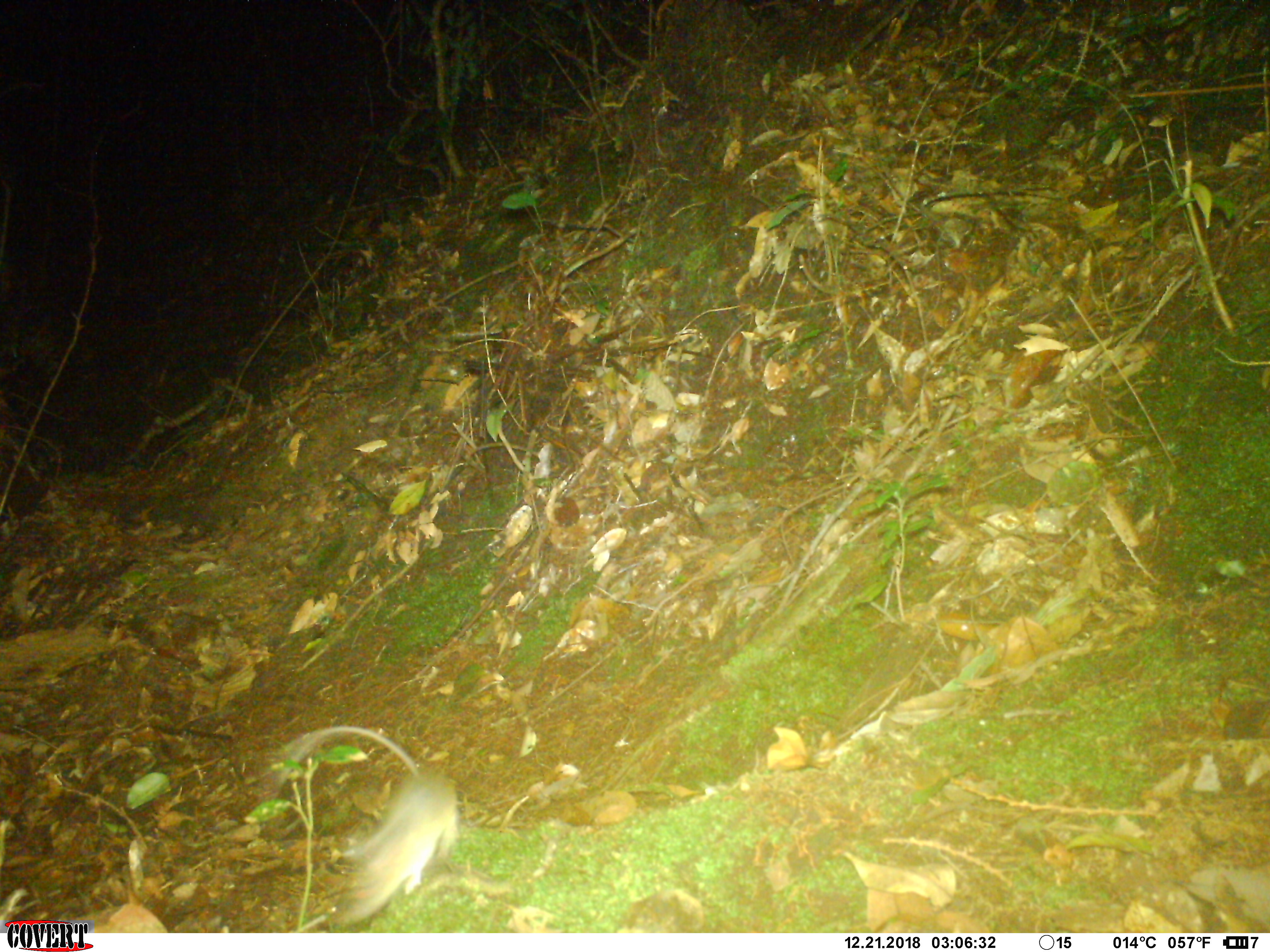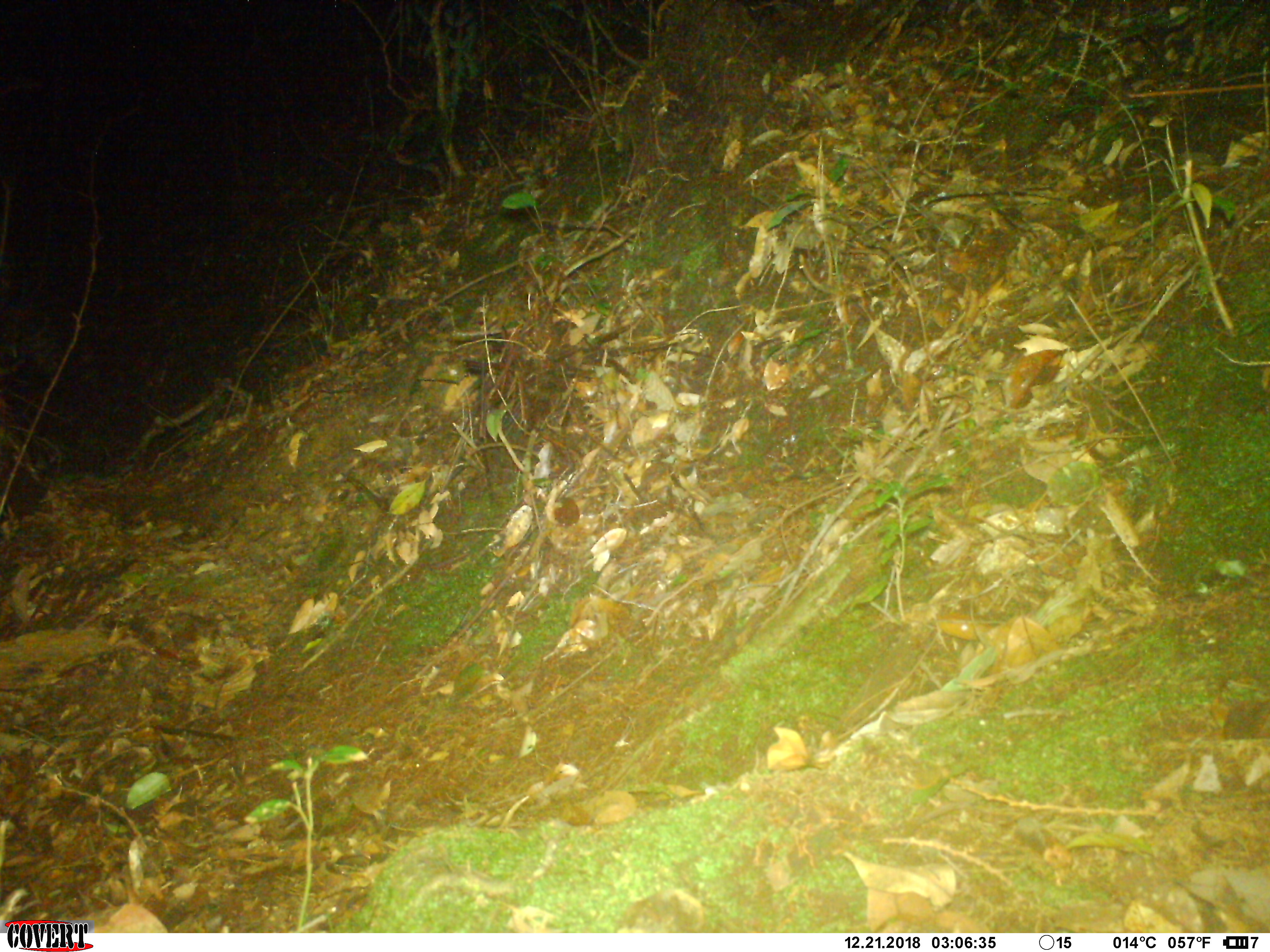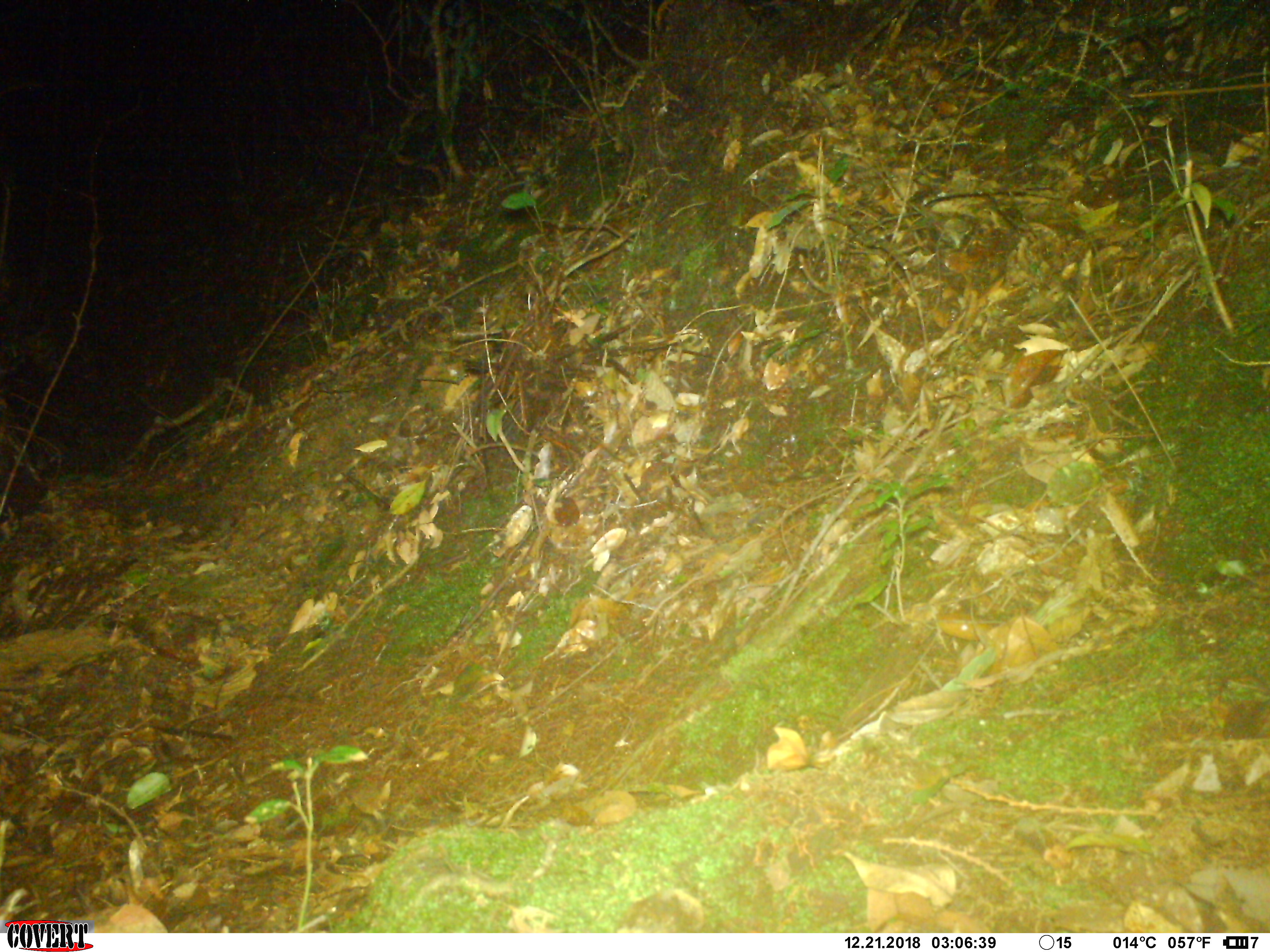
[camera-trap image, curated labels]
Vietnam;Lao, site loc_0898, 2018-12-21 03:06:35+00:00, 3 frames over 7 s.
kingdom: Animalia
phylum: Chordata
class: Mammalia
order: Rodentia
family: Muridae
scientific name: Muridae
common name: old-world mice and rats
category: unidentified murid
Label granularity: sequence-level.